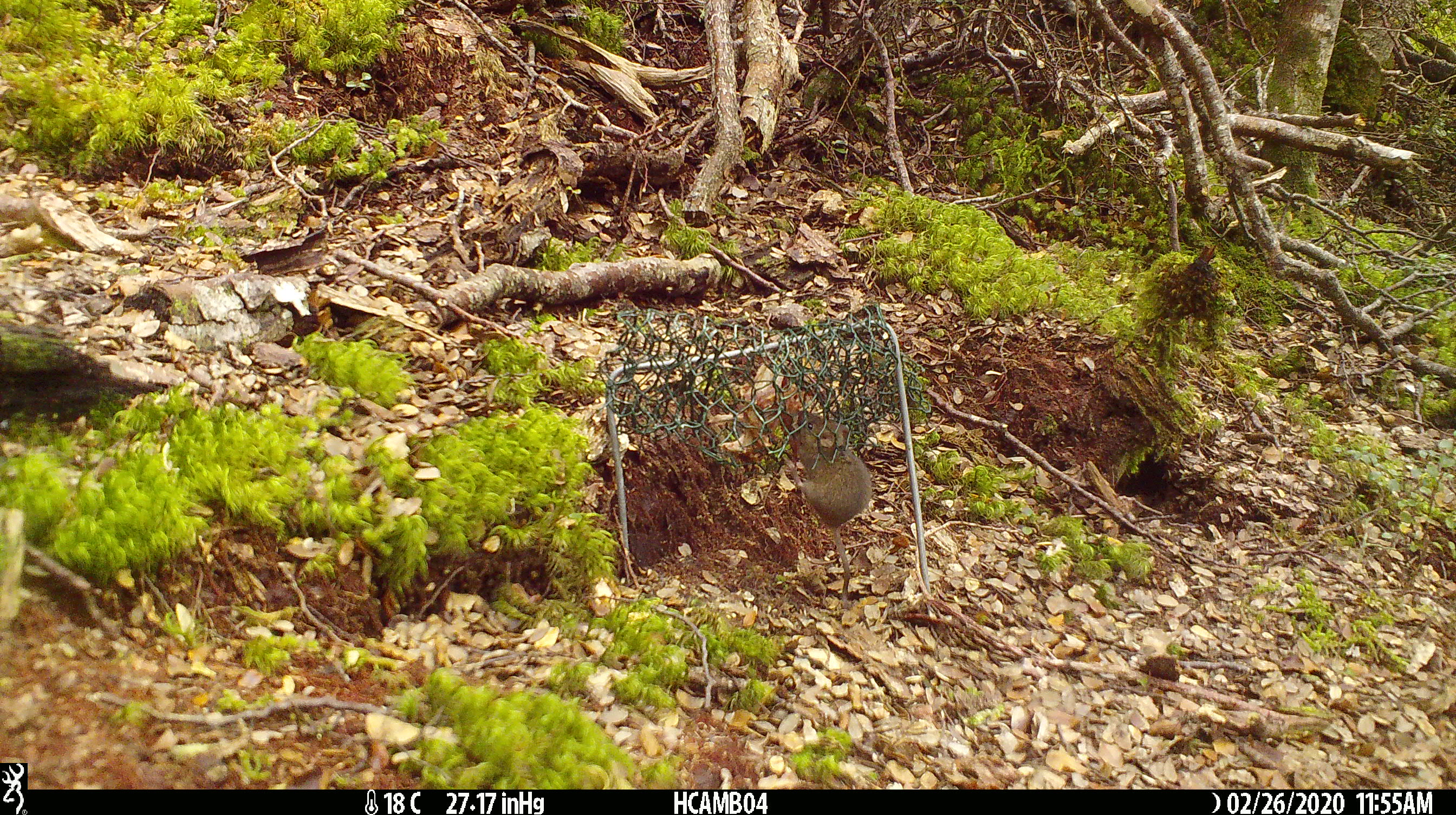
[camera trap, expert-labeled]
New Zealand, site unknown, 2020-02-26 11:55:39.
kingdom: Animalia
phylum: Chordata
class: Mammalia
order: Rodentia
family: Muridae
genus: Mus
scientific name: Mus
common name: mouse